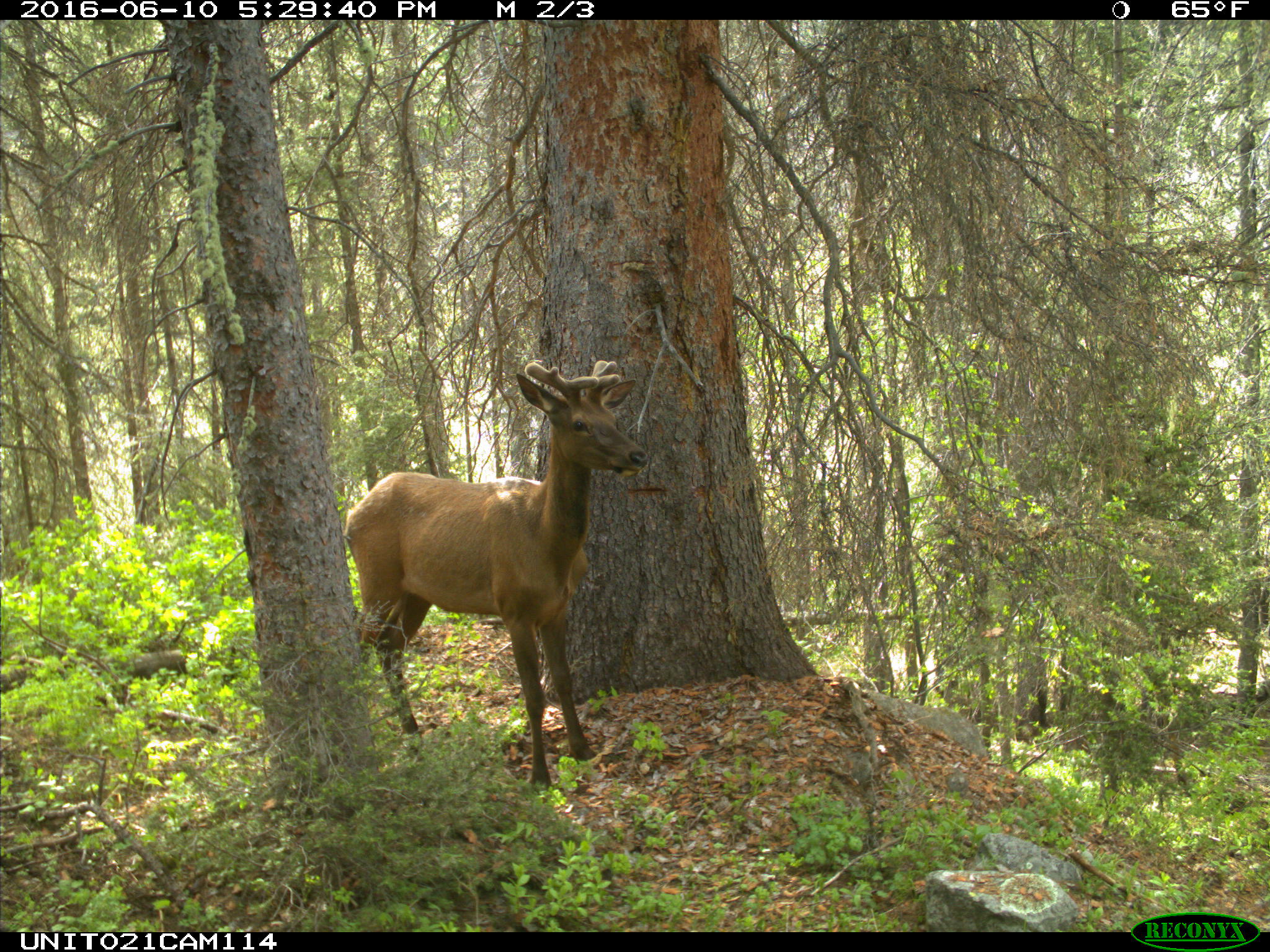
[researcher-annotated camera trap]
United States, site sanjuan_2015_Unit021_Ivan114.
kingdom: Animalia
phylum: Chordata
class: Mammalia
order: Artiodactyla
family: Cervidae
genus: Cervus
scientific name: Cervus elaphus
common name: red deer